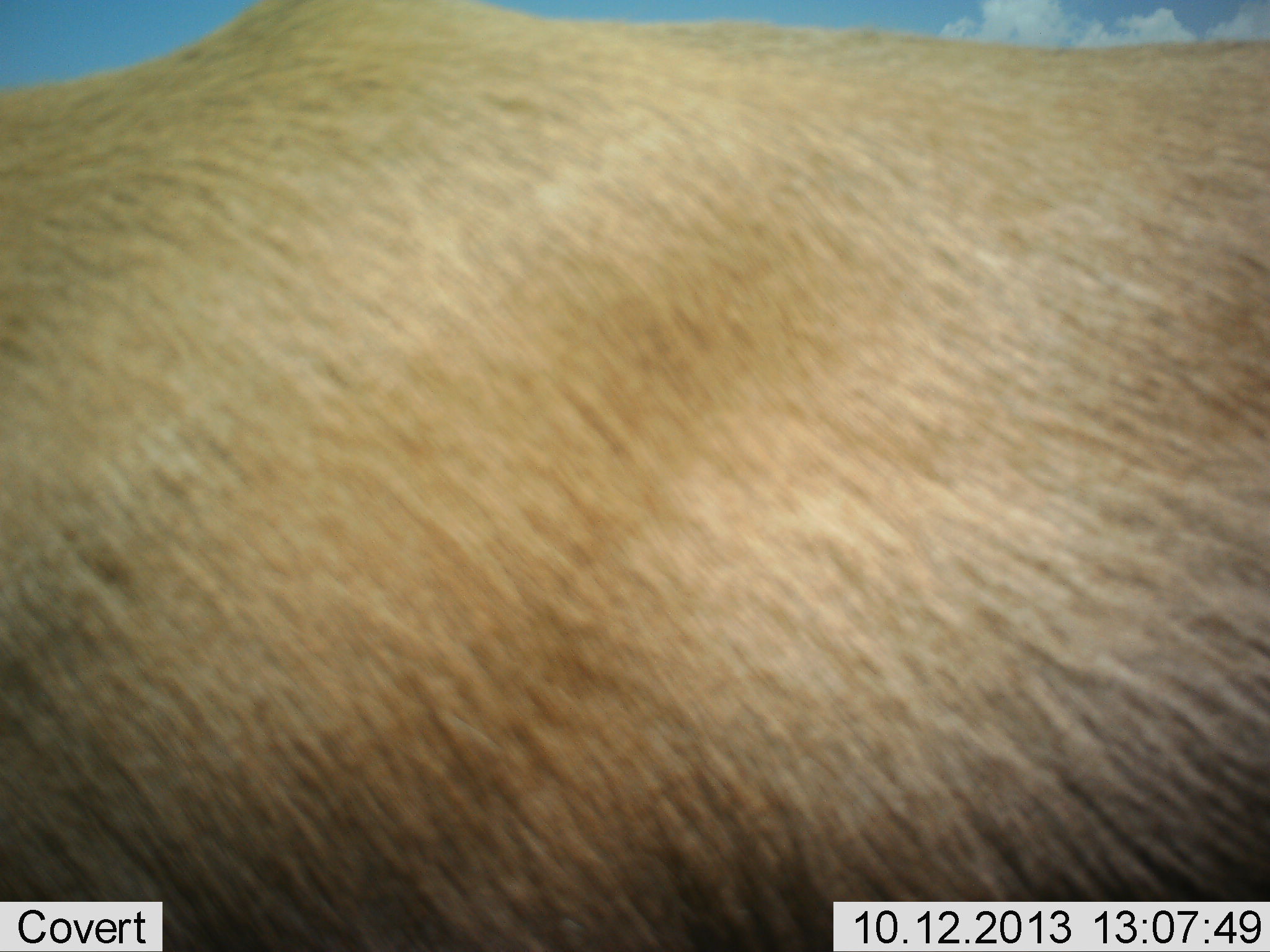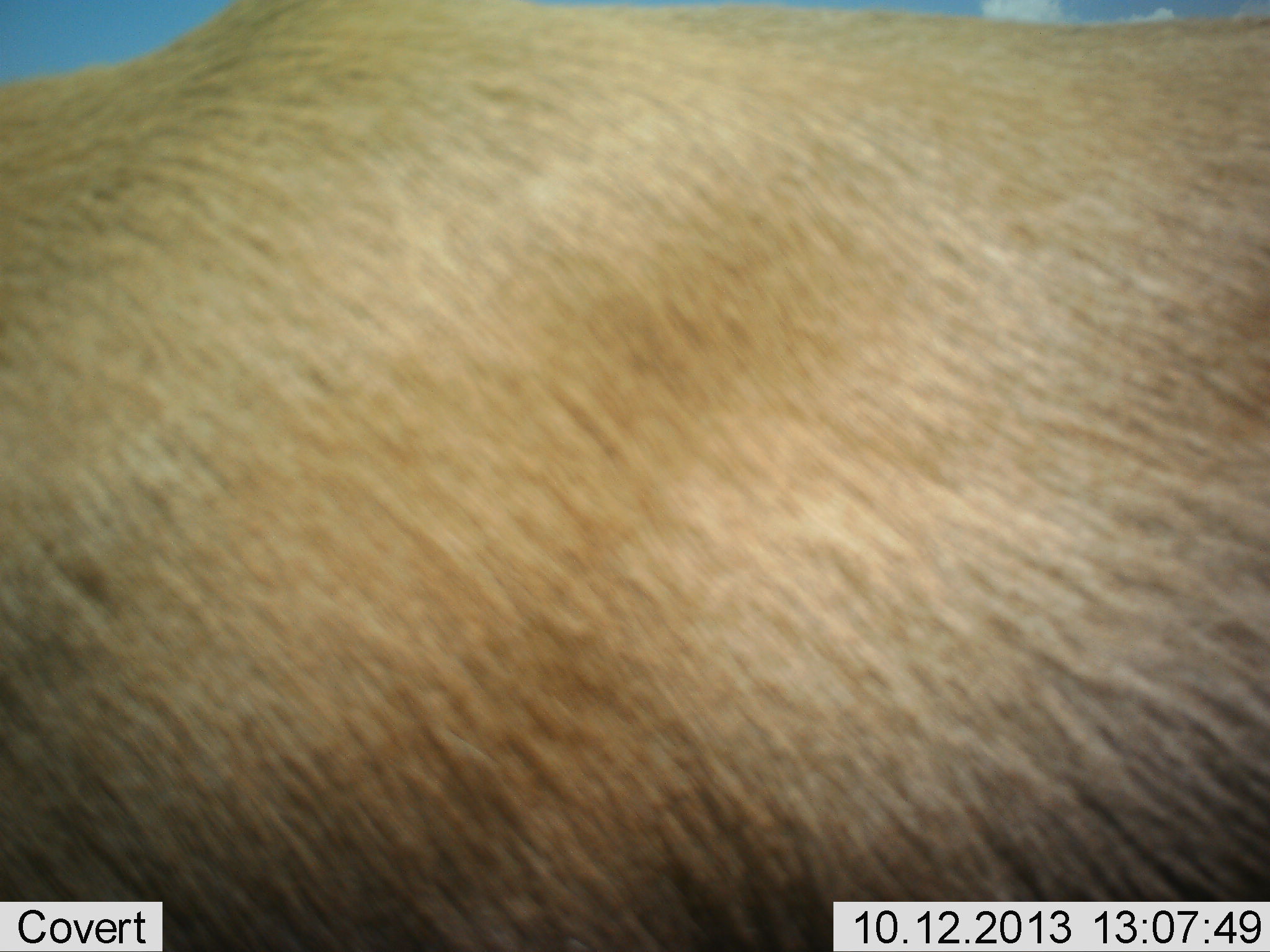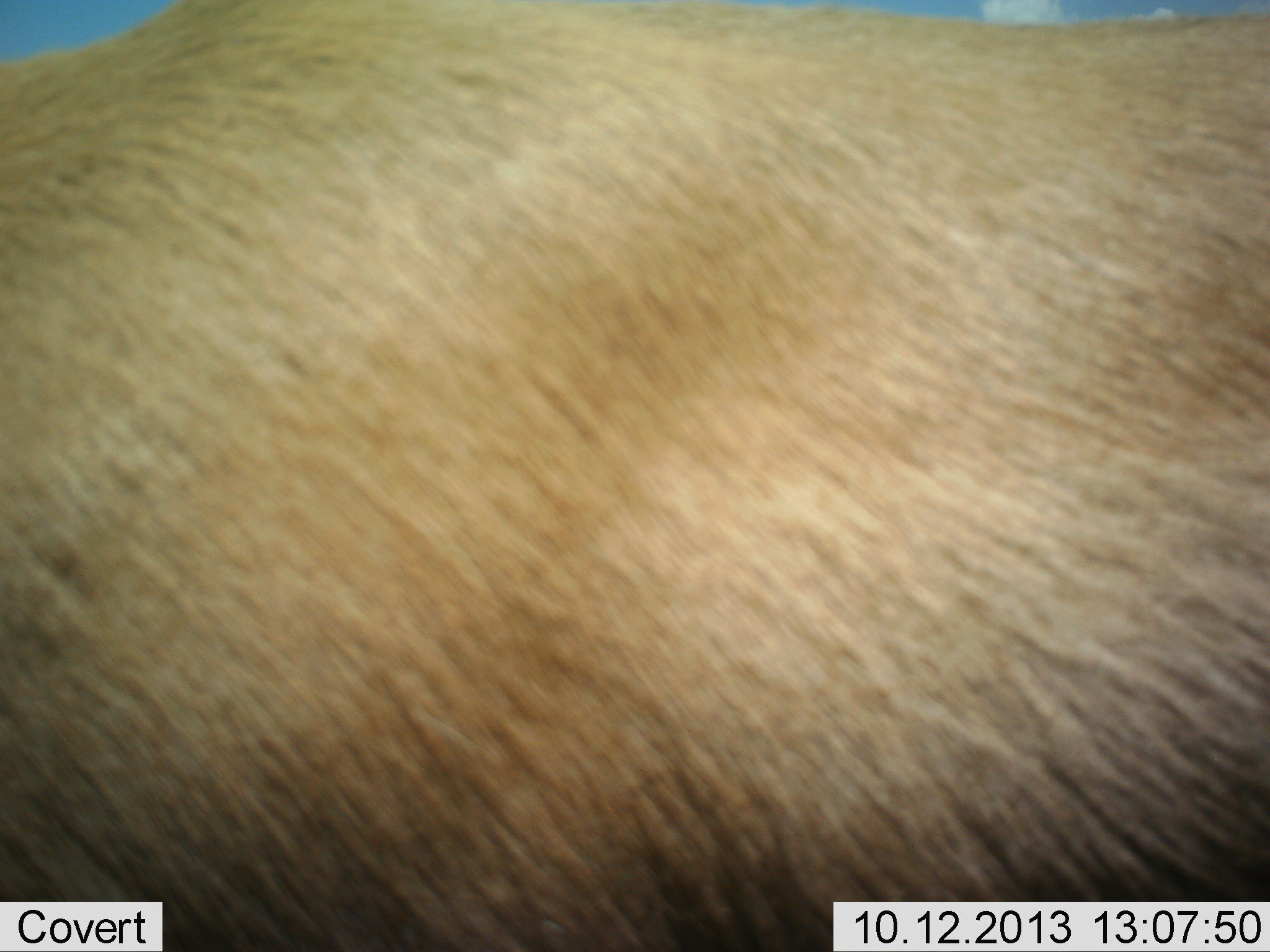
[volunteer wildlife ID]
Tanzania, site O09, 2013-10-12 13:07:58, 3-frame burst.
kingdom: Animalia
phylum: Chordata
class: Mammalia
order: Artiodactyla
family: Bovidae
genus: Alcelaphus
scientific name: Alcelaphus buselaphus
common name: hartebeest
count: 1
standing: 100%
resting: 0%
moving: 0%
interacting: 0%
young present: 0%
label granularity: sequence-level